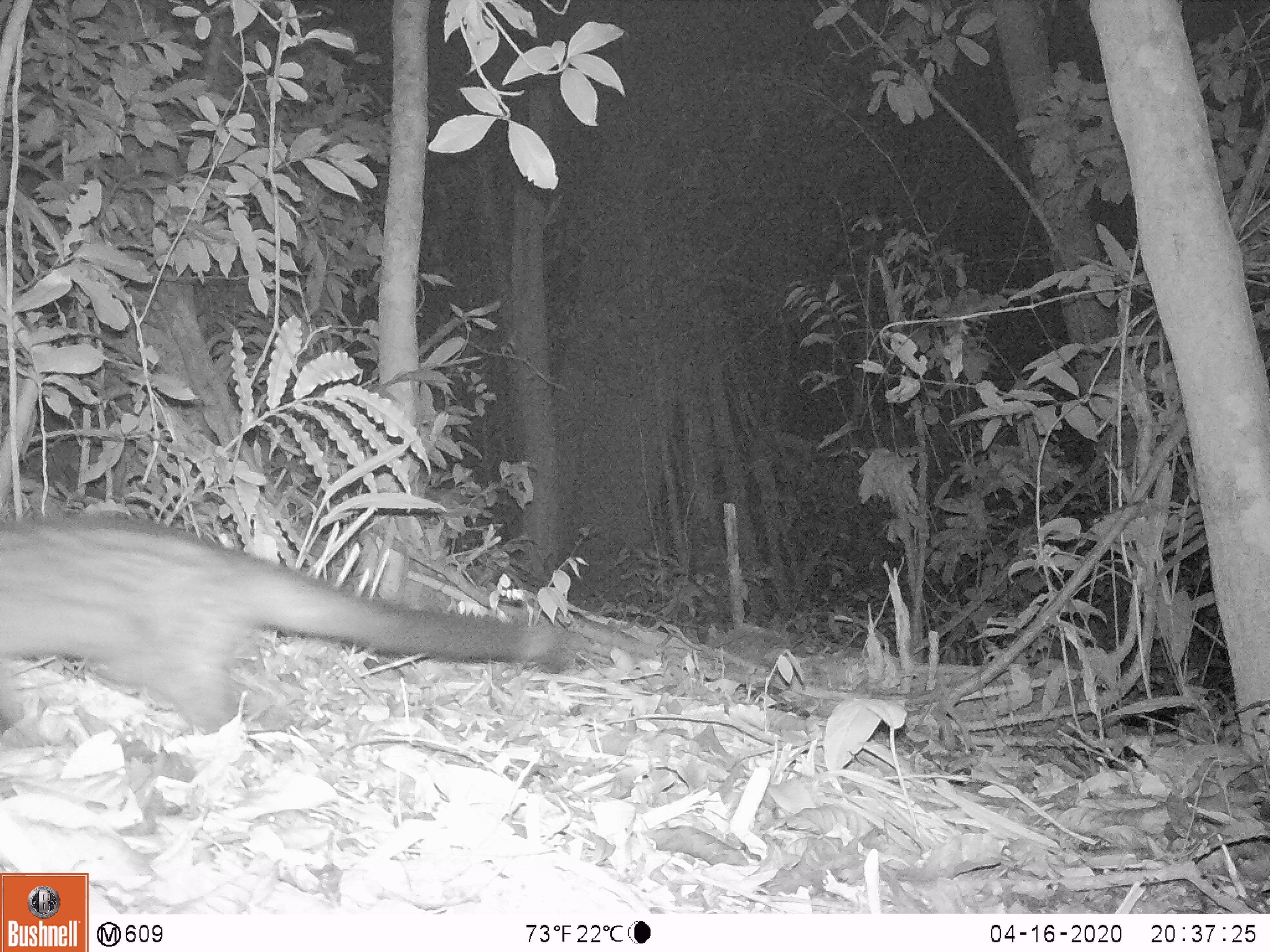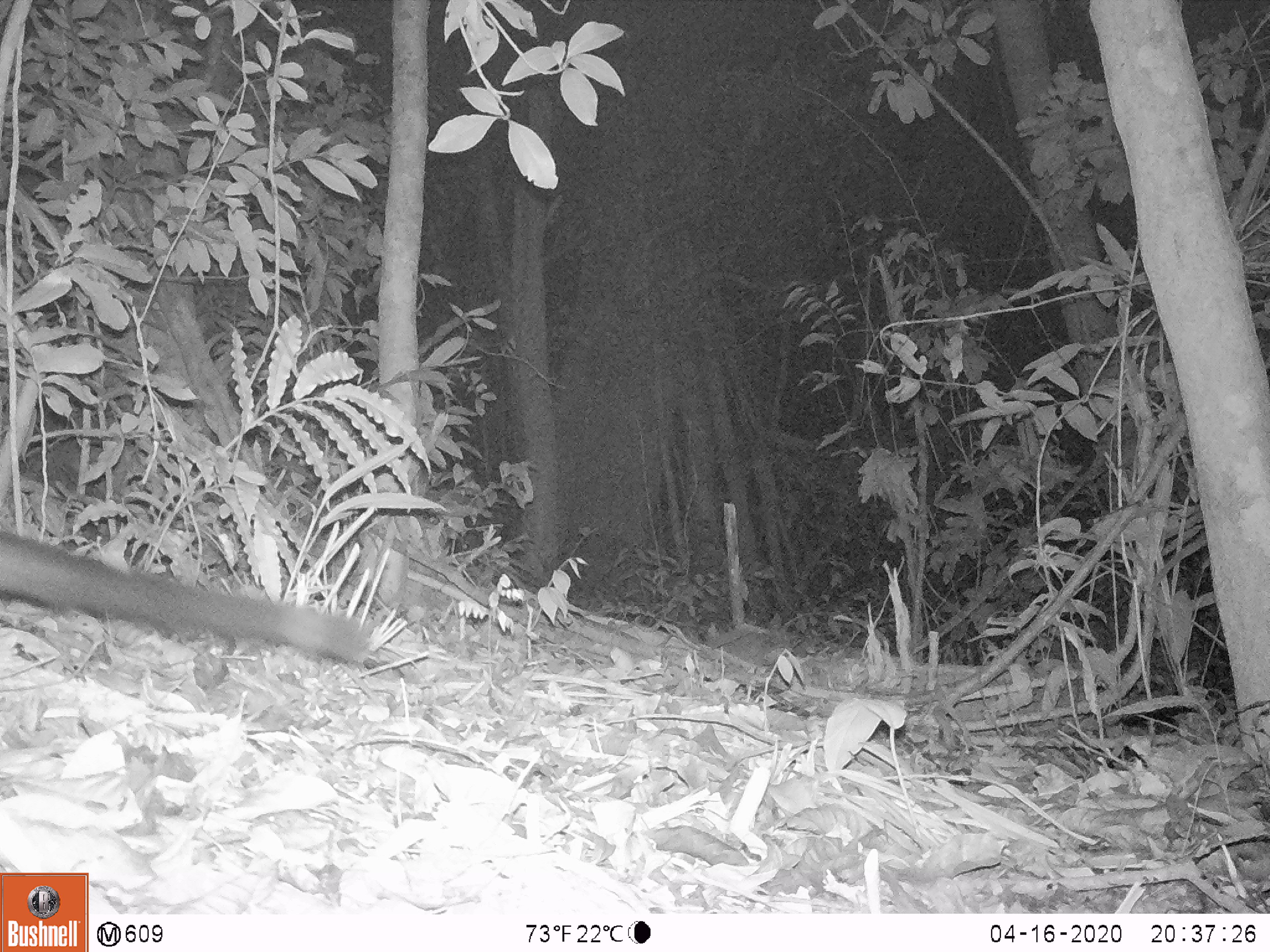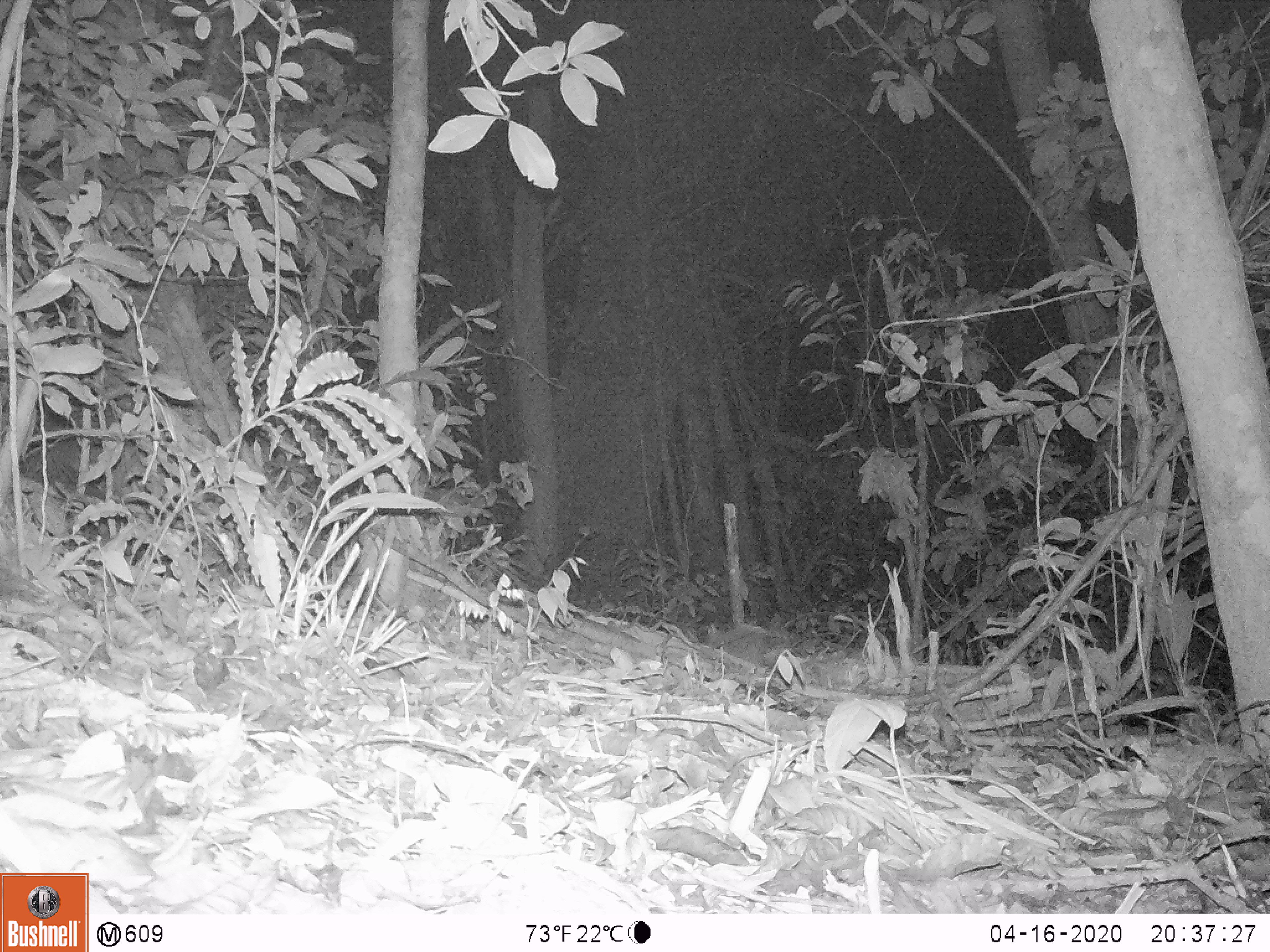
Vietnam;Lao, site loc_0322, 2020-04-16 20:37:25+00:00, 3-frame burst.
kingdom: Animalia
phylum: Chordata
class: Mammalia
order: Carnivora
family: Viverridae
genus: Paradoxurus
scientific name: Paradoxurus hermaphroditus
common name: common palm civet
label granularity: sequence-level